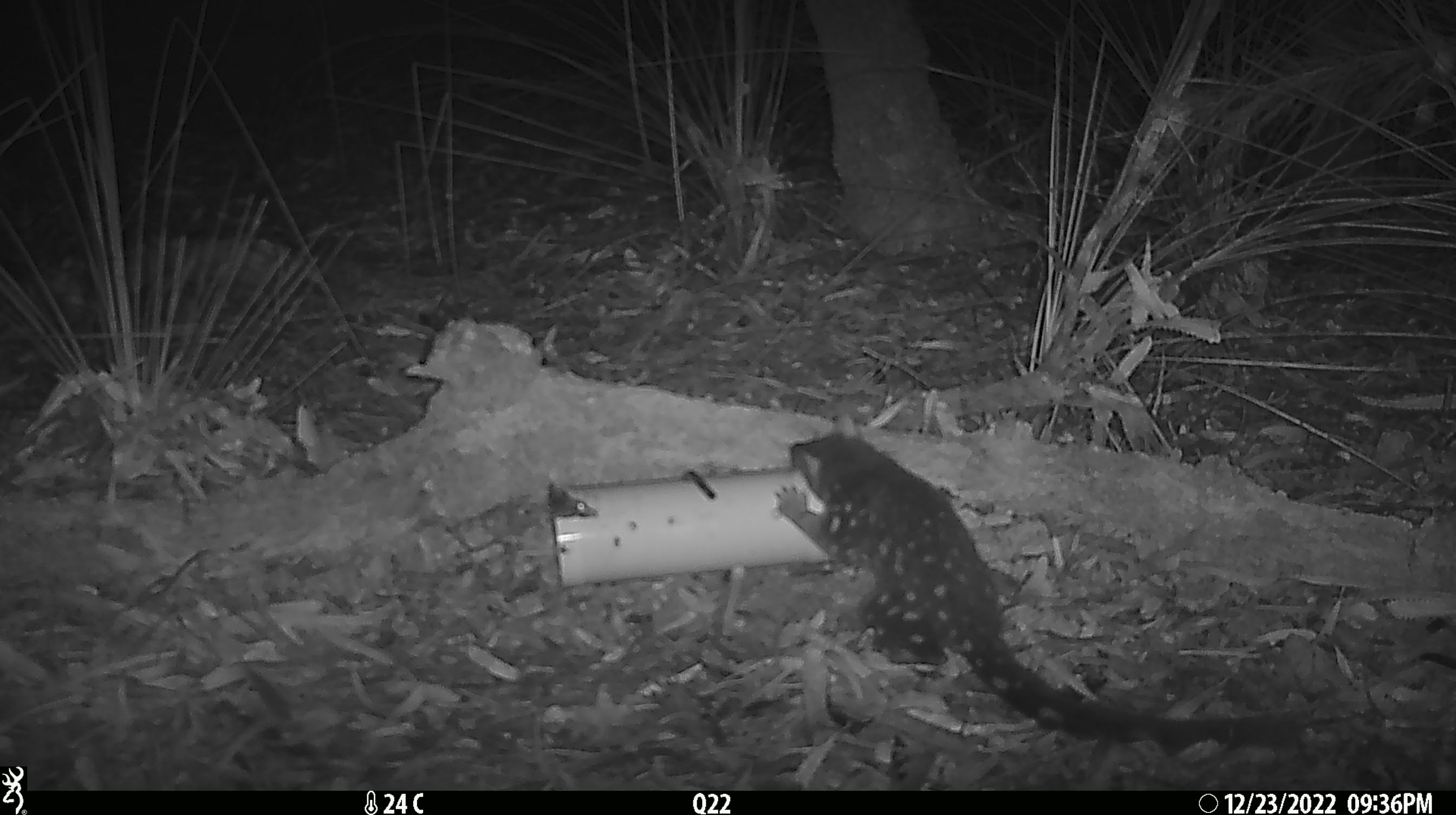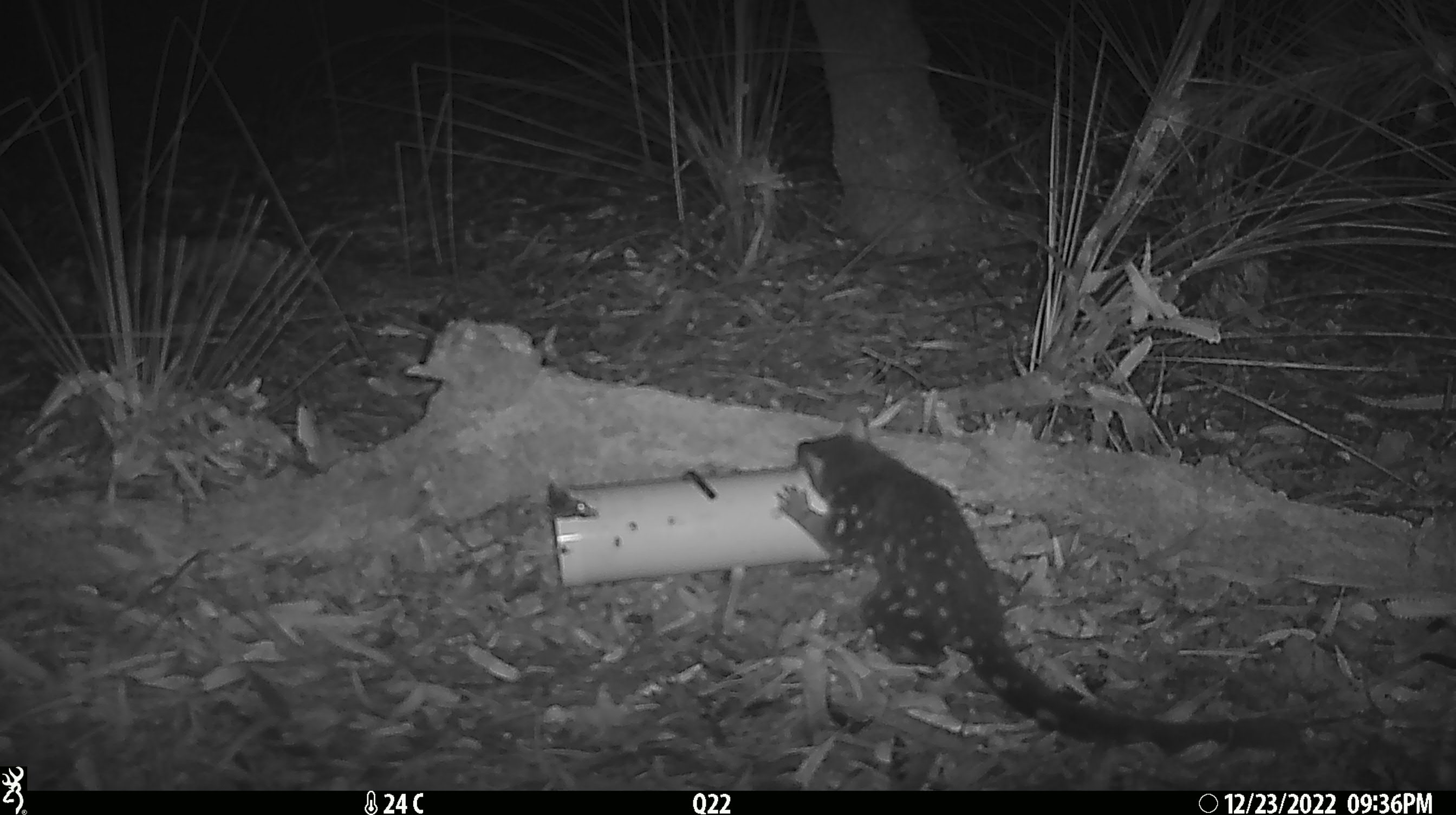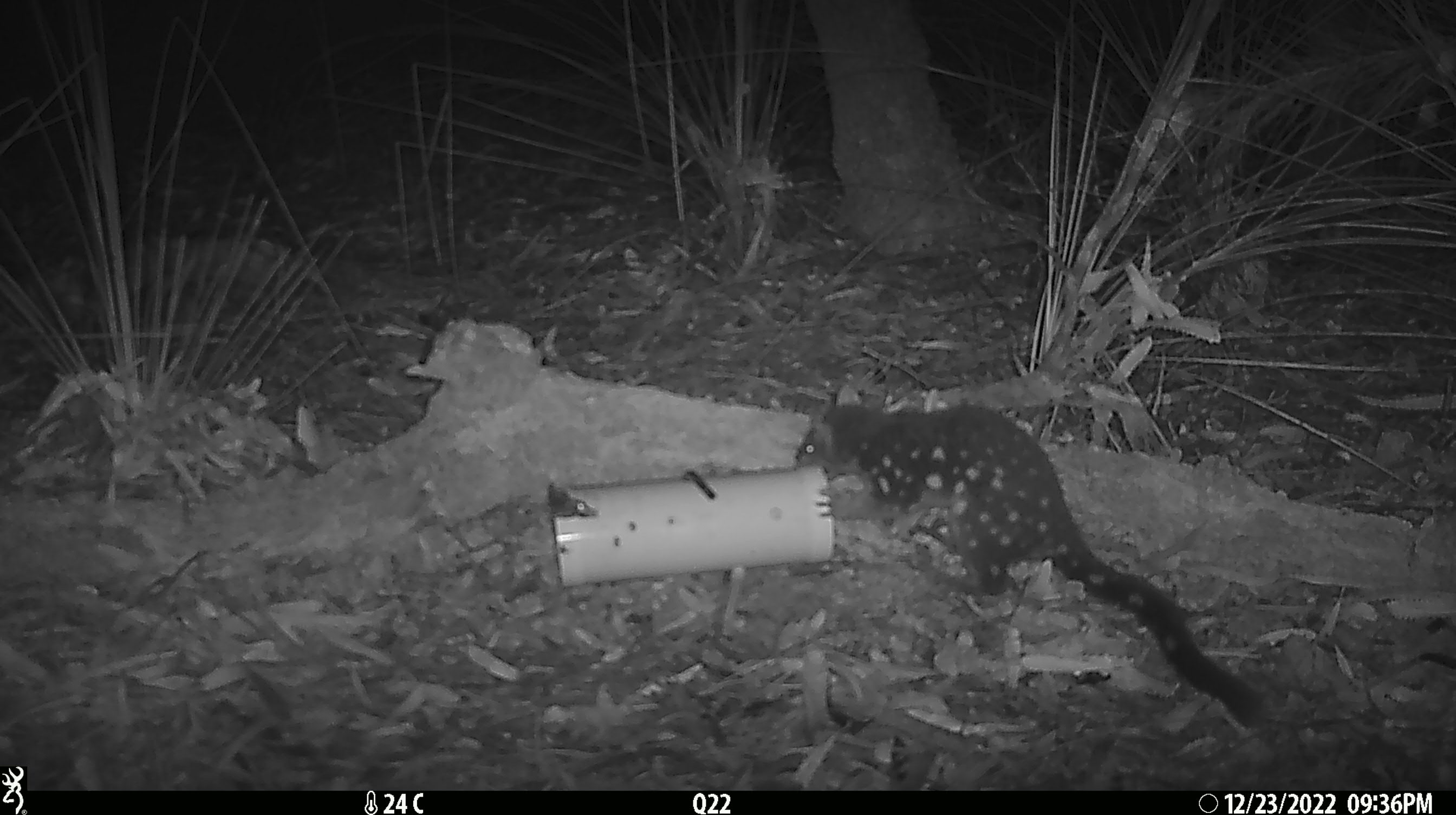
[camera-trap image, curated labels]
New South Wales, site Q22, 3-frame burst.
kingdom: Animalia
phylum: Chordata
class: Mammalia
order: Dasyuromorphia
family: Dasyuridae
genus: Dasyurus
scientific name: Dasyurus maculatus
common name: spotted-tailed quoll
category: quoll